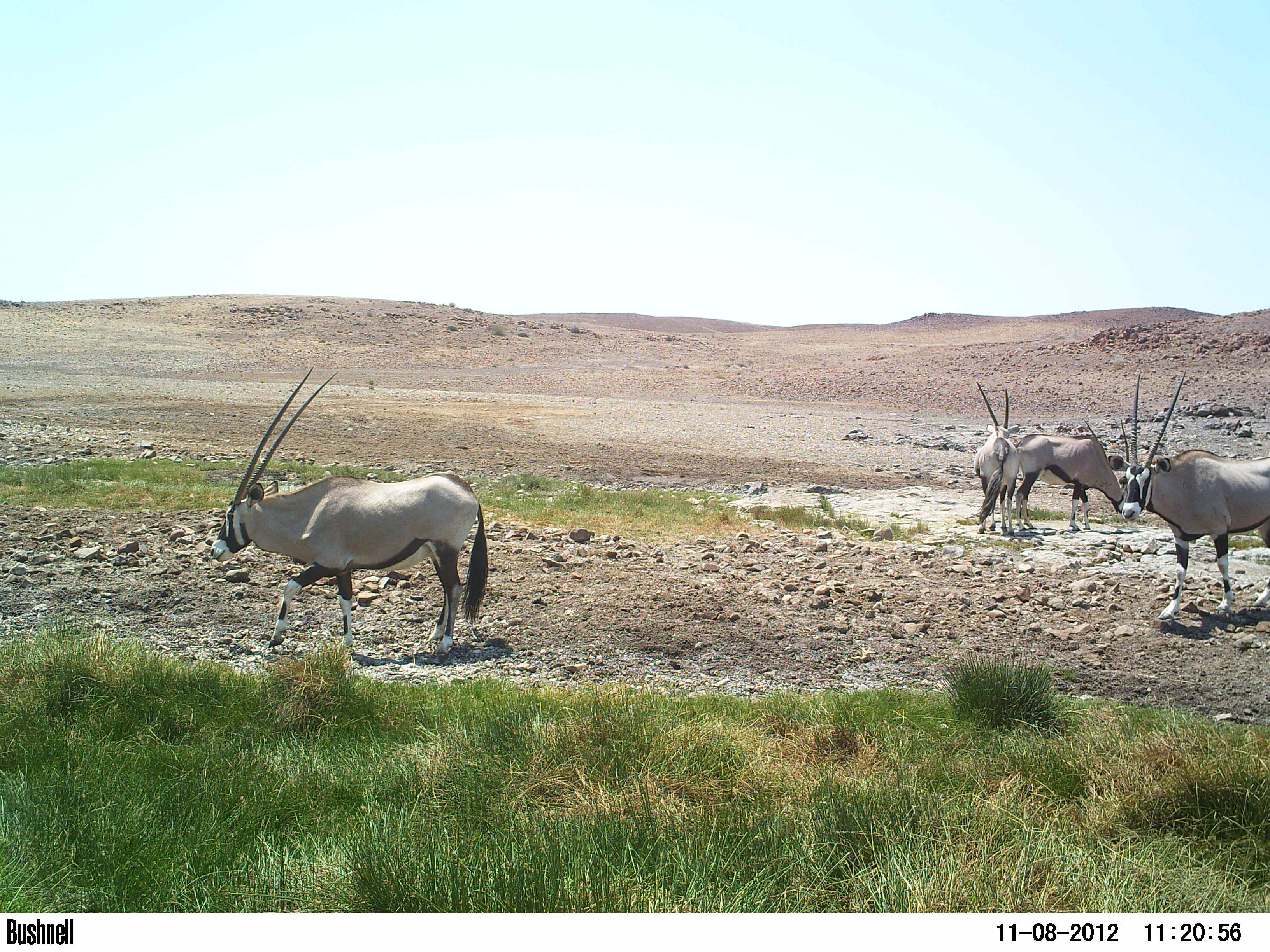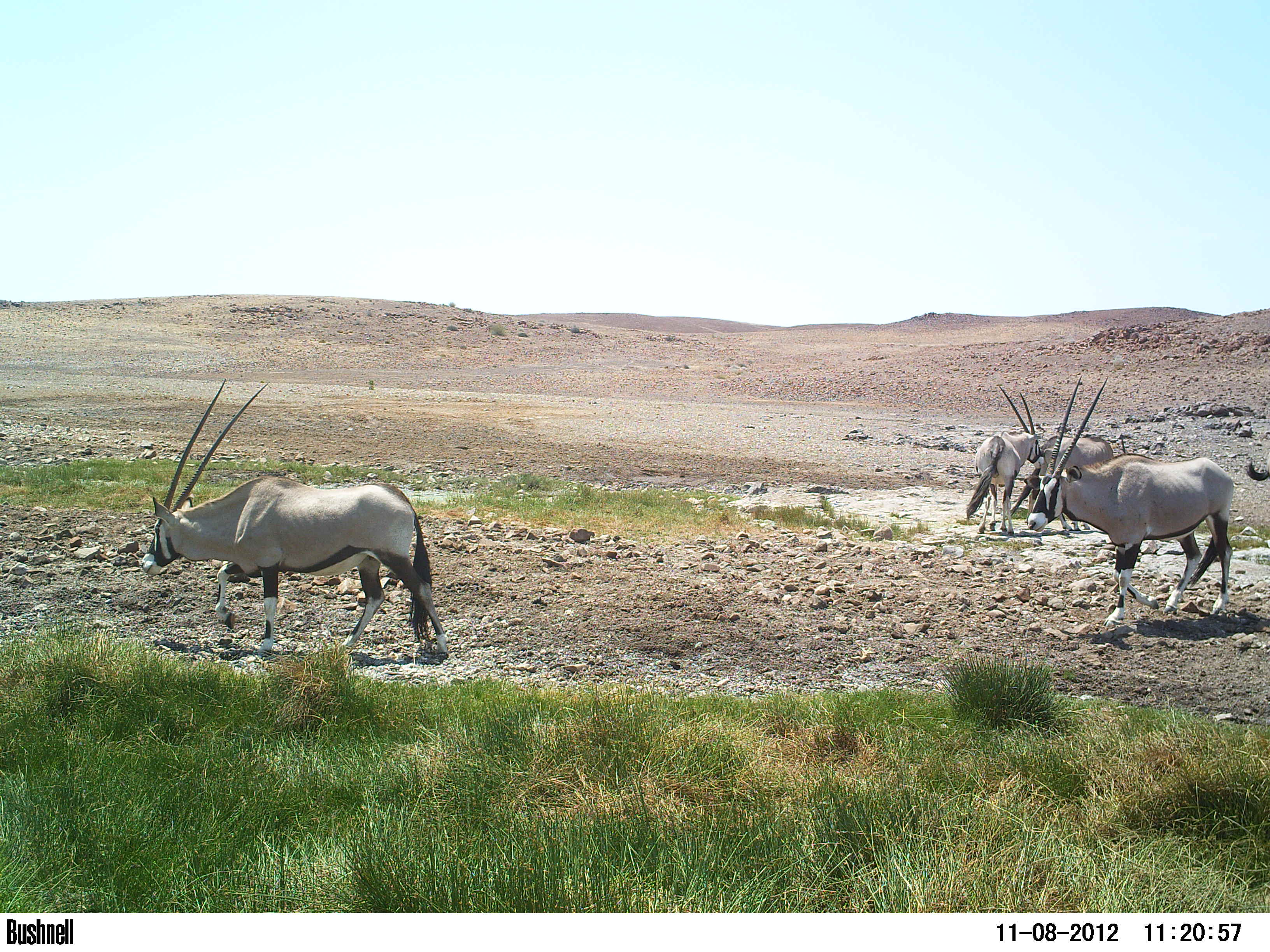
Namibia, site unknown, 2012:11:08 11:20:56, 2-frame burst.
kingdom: Animalia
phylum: Chordata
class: Mammalia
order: Artiodactyla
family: Bovidae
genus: Oryx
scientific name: Oryx gazella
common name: gemsbok